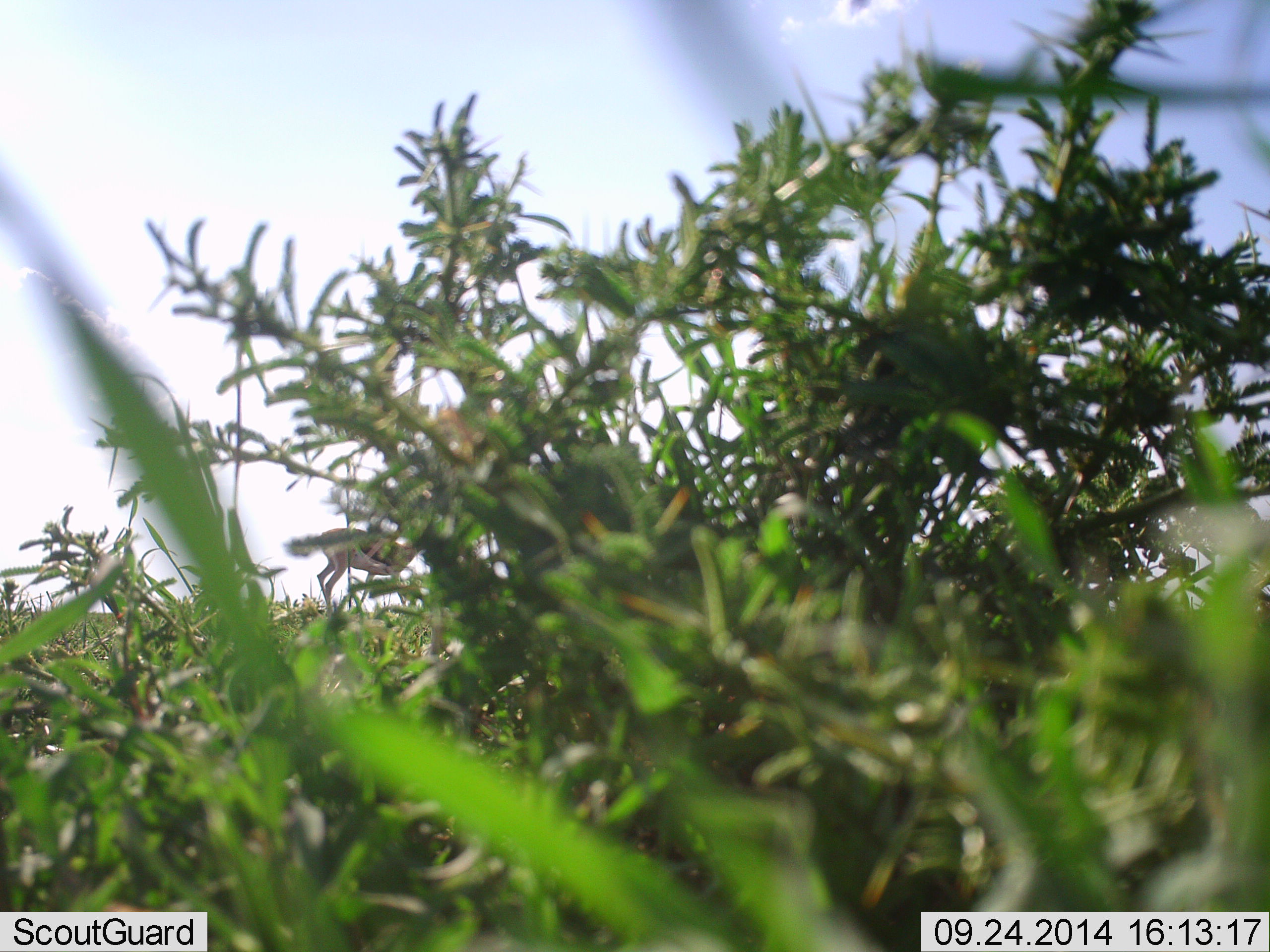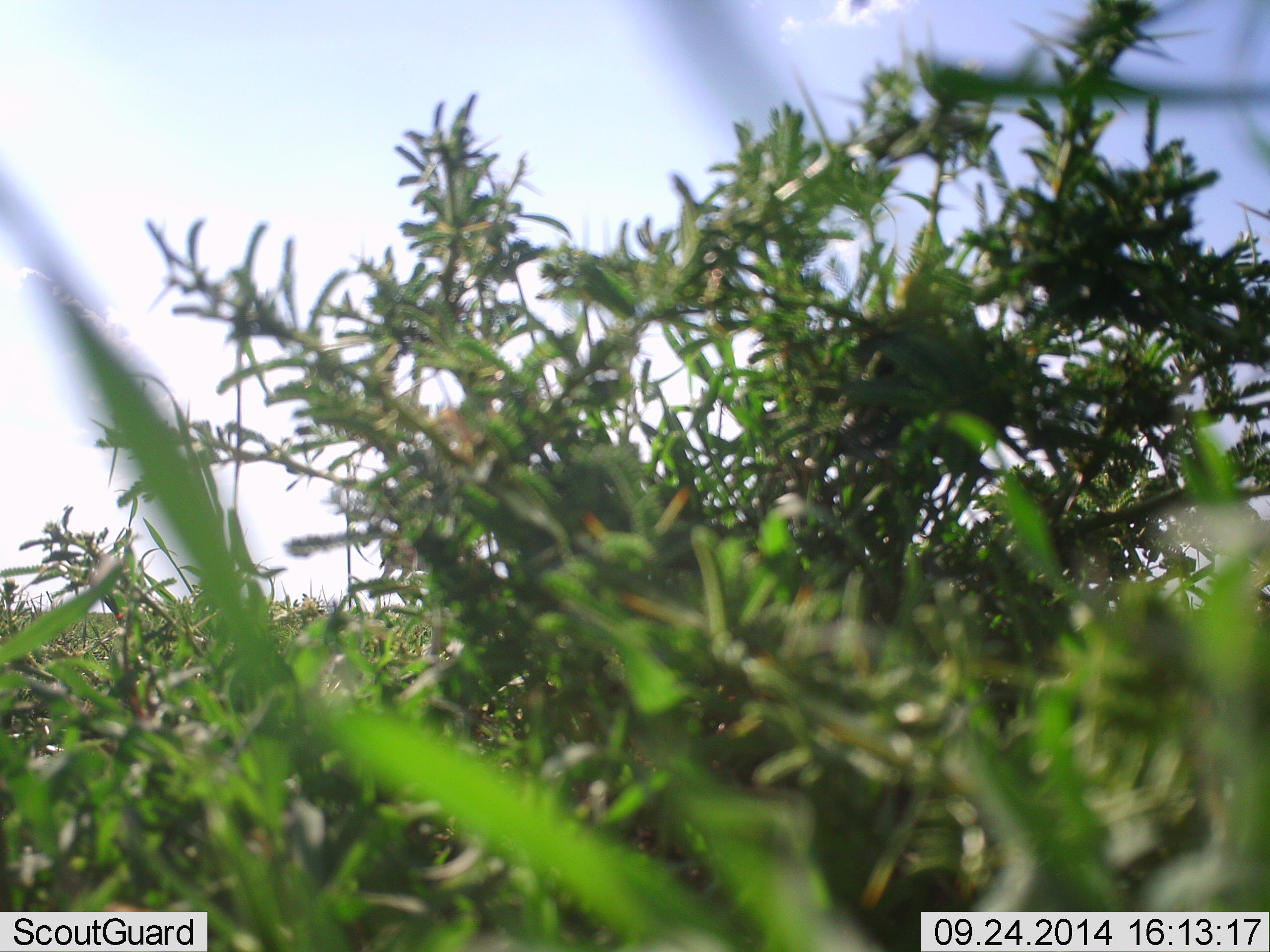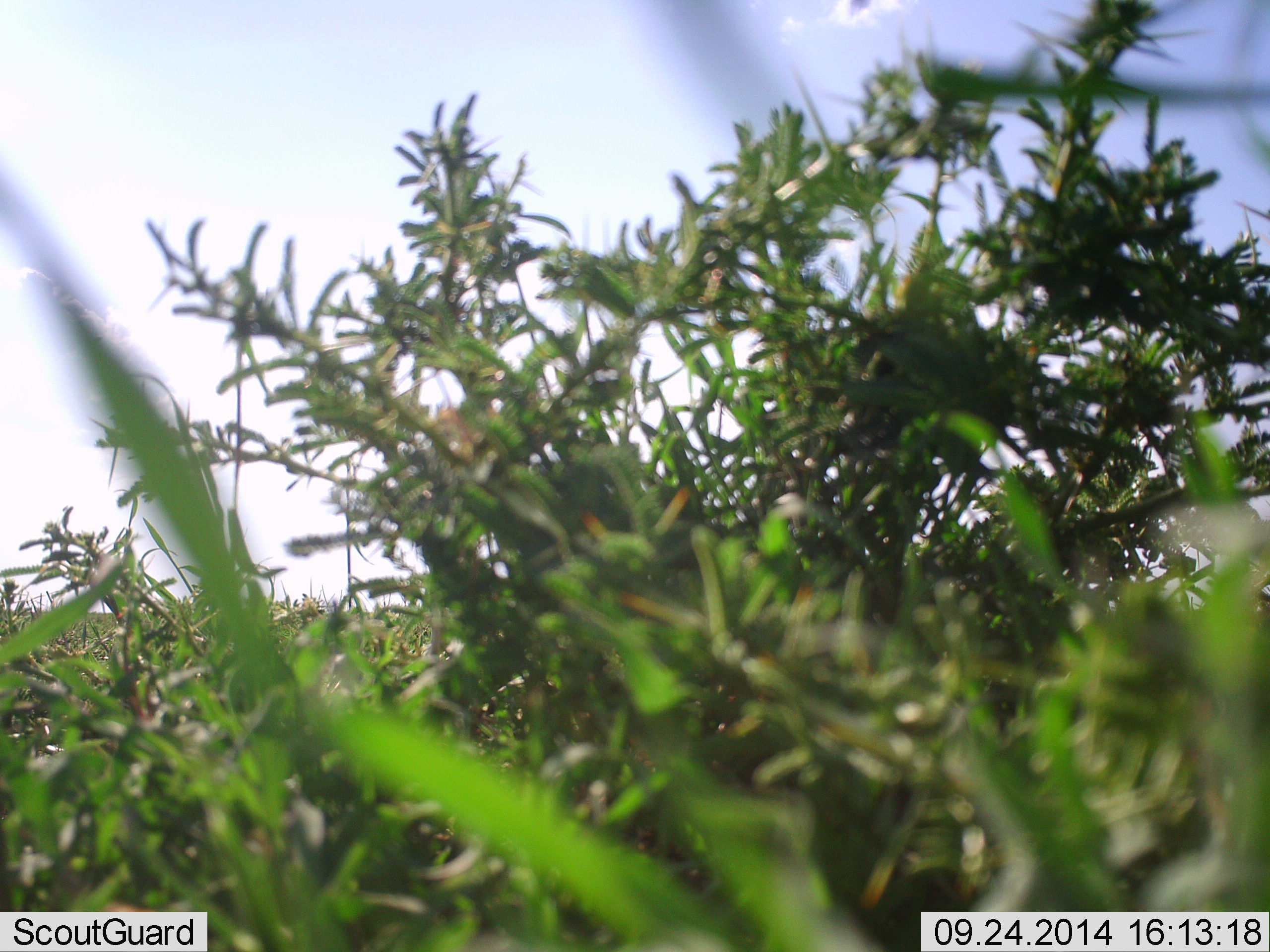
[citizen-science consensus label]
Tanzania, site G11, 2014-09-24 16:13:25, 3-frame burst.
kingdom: Animalia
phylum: Chordata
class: Mammalia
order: Artiodactyla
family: Bovidae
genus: Eudorcas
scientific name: Eudorcas thomsonii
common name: thomson's gazelle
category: gazellethomsons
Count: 1.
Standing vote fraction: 0%.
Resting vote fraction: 0%.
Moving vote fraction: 100%.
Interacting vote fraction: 0%.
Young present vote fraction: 0%.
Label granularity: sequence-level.